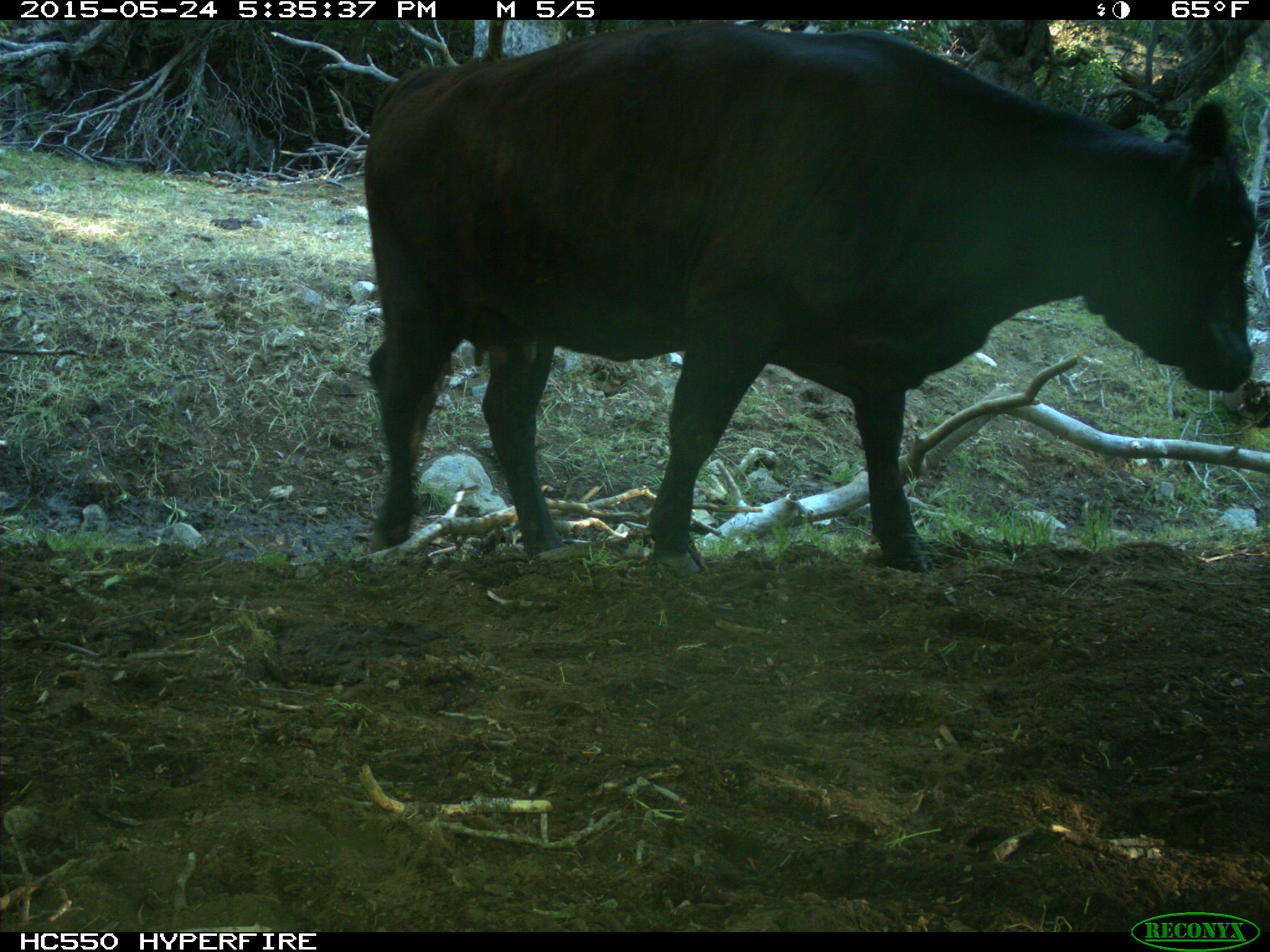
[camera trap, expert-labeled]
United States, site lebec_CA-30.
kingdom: Animalia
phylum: Chordata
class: Mammalia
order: Artiodactyla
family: Bovidae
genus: Bos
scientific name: Bos taurus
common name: domestic cow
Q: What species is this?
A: Bos taurus (domestic cow).